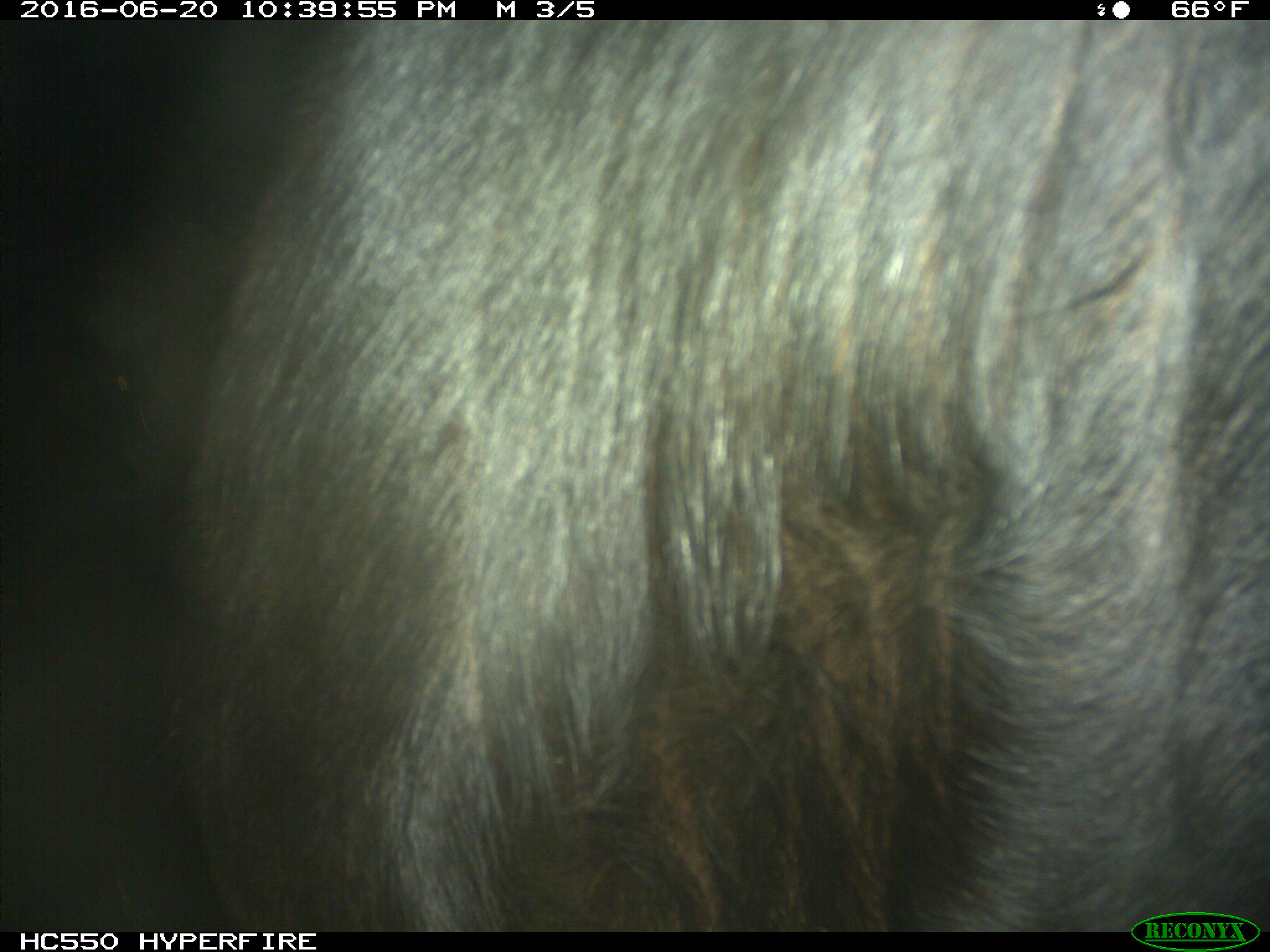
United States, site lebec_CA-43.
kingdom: Animalia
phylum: Chordata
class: Mammalia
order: Artiodactyla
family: Bovidae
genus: Bos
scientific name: Bos taurus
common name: domestic cow